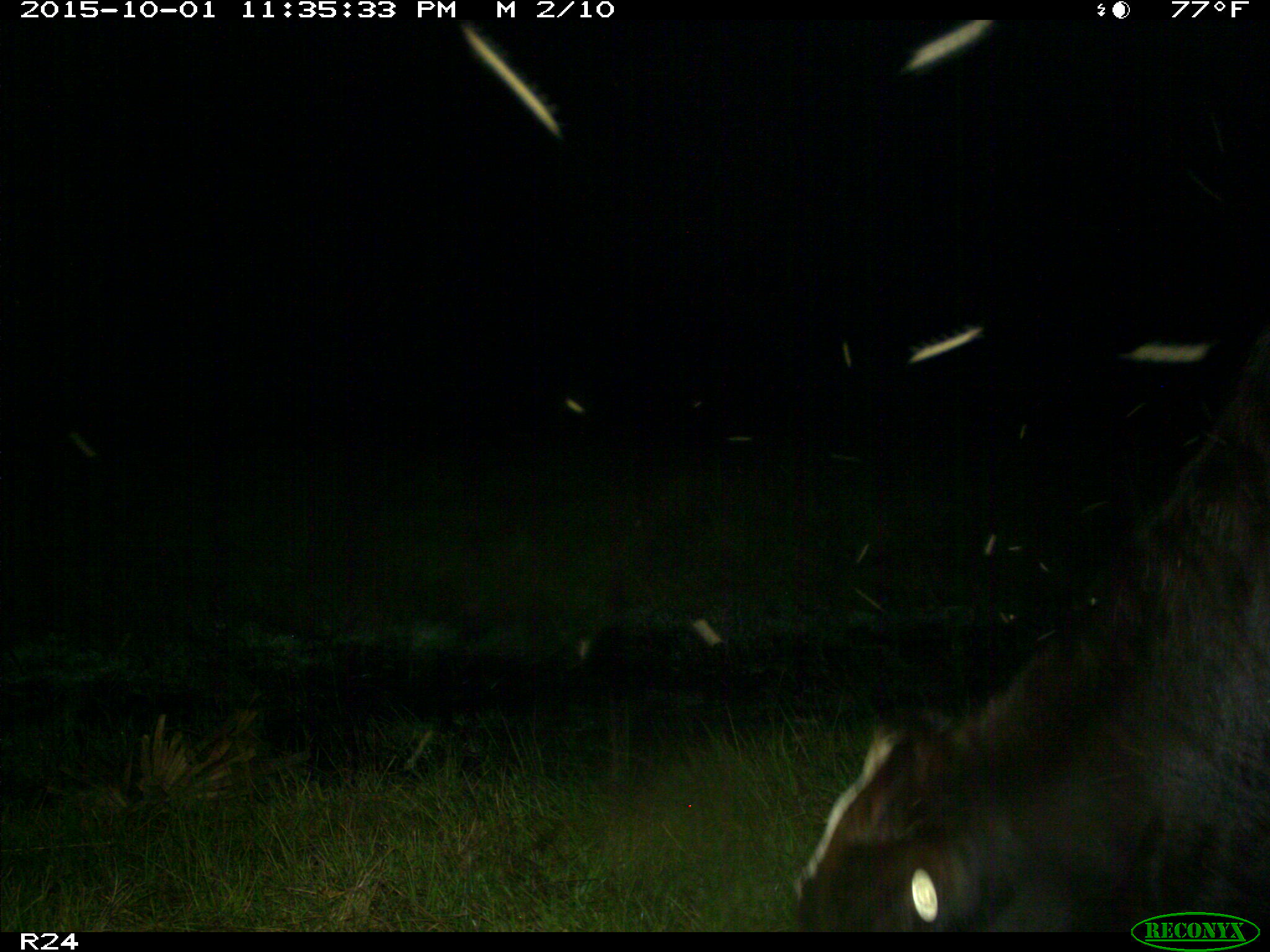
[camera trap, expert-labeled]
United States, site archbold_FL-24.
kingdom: Animalia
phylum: Chordata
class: Mammalia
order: Artiodactyla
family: Bovidae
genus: Bos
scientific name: Bos taurus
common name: domestic cow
Bos taurus (domestic cow).